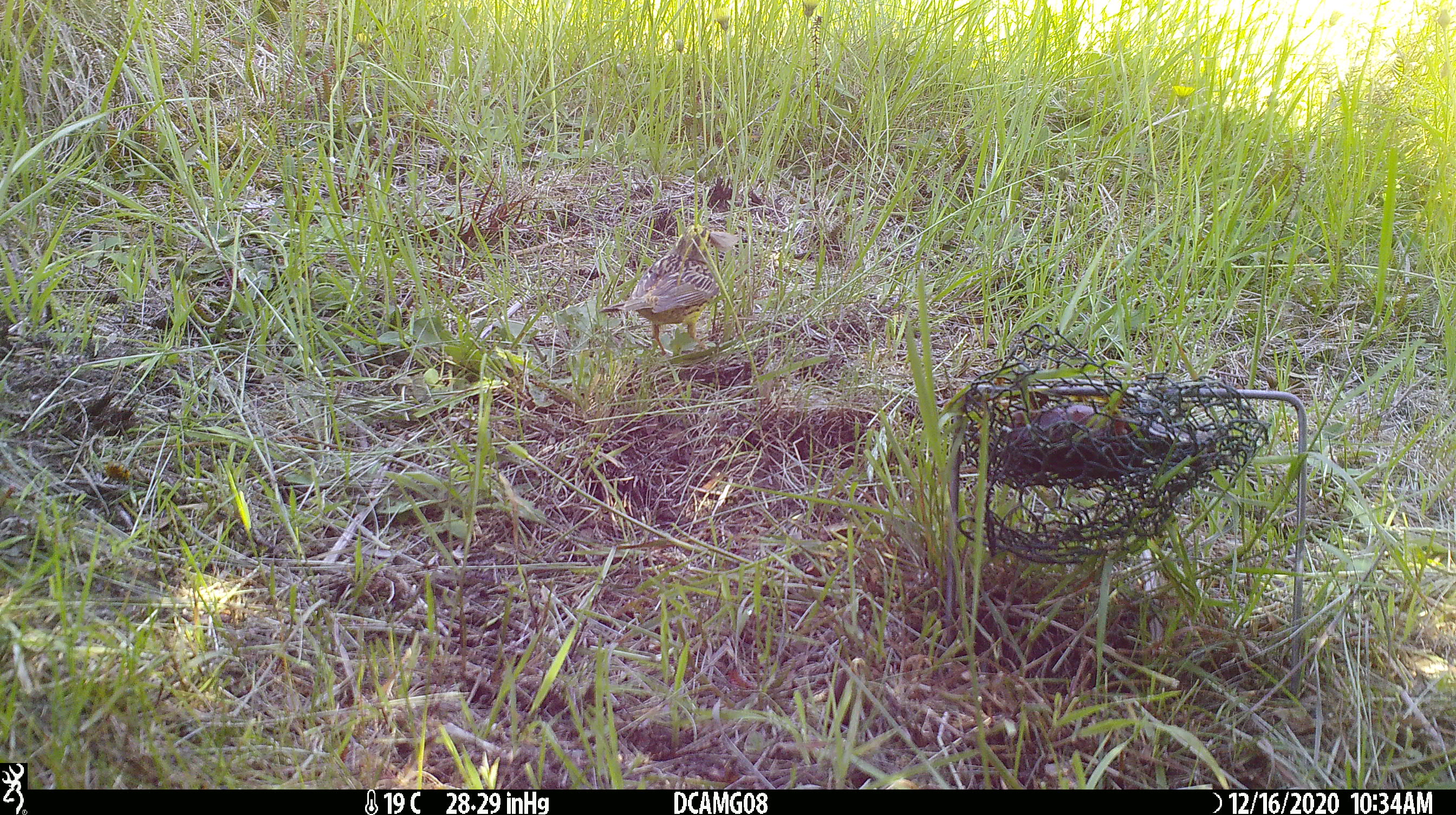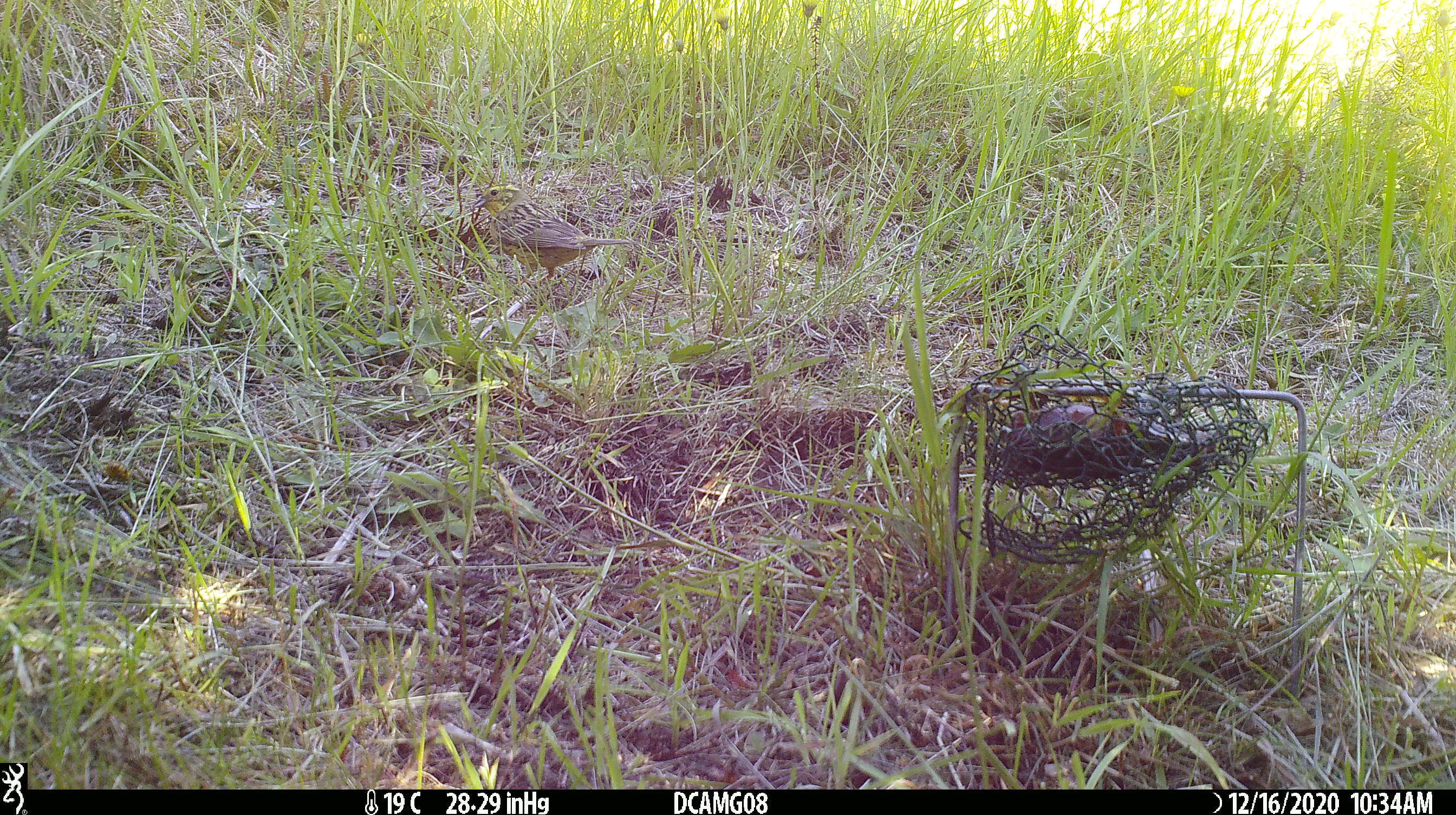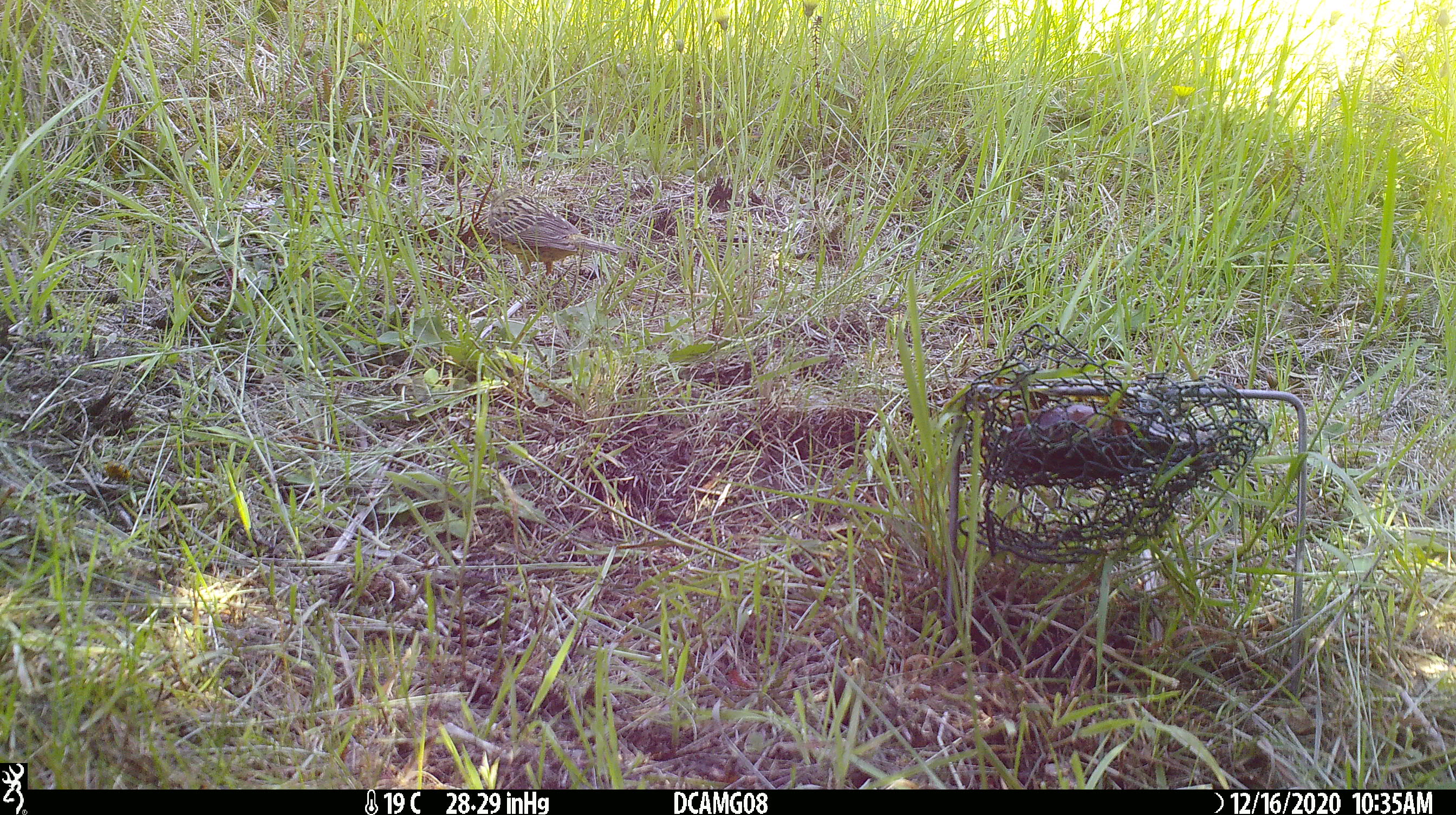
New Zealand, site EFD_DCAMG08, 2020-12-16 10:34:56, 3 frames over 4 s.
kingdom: Animalia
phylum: Chordata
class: Aves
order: Passeriformes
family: Emberizidae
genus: Emberiza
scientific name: Emberiza citrinella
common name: yellowhammer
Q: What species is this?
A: Yellowhammer (Emberiza citrinella).